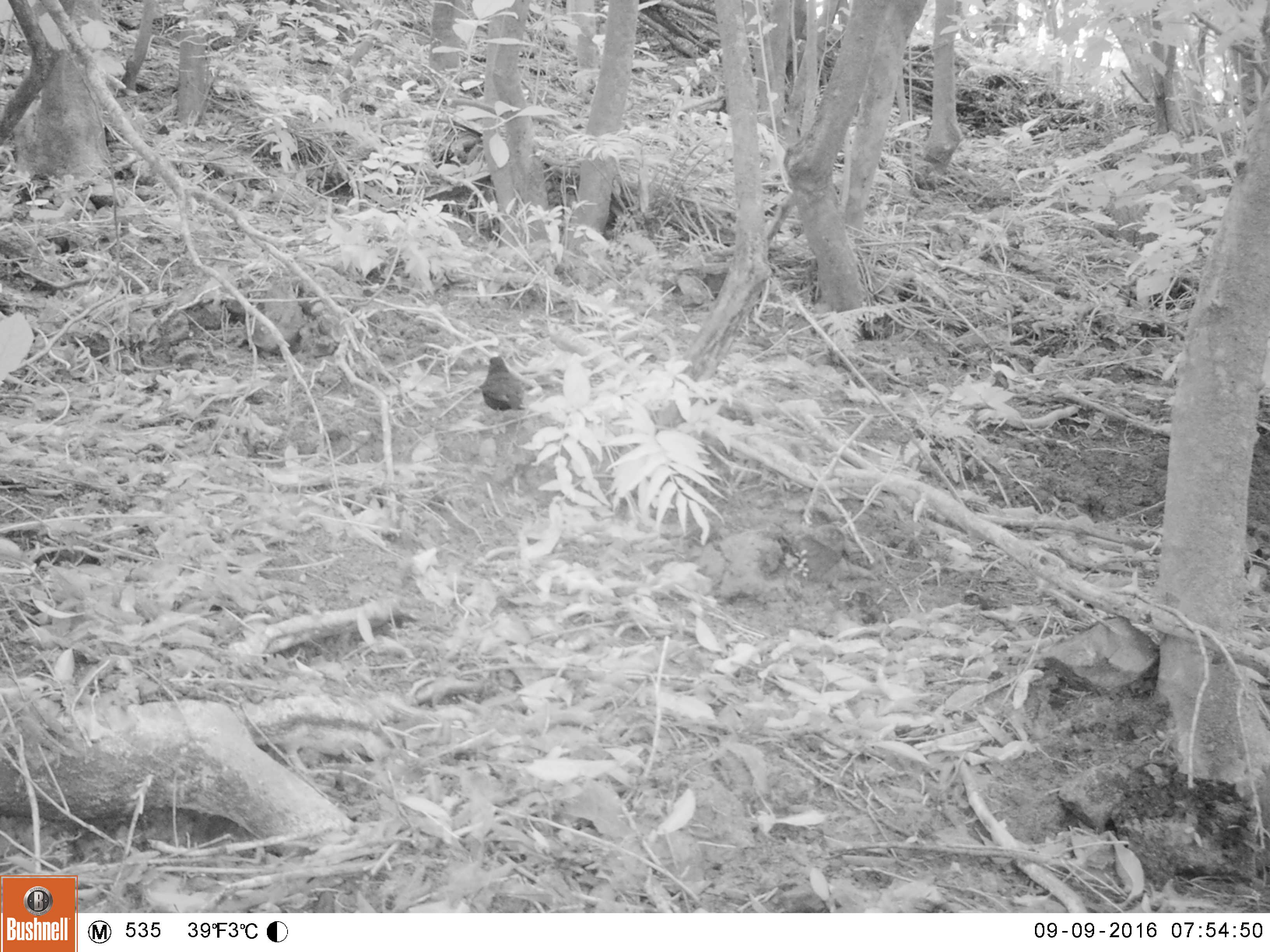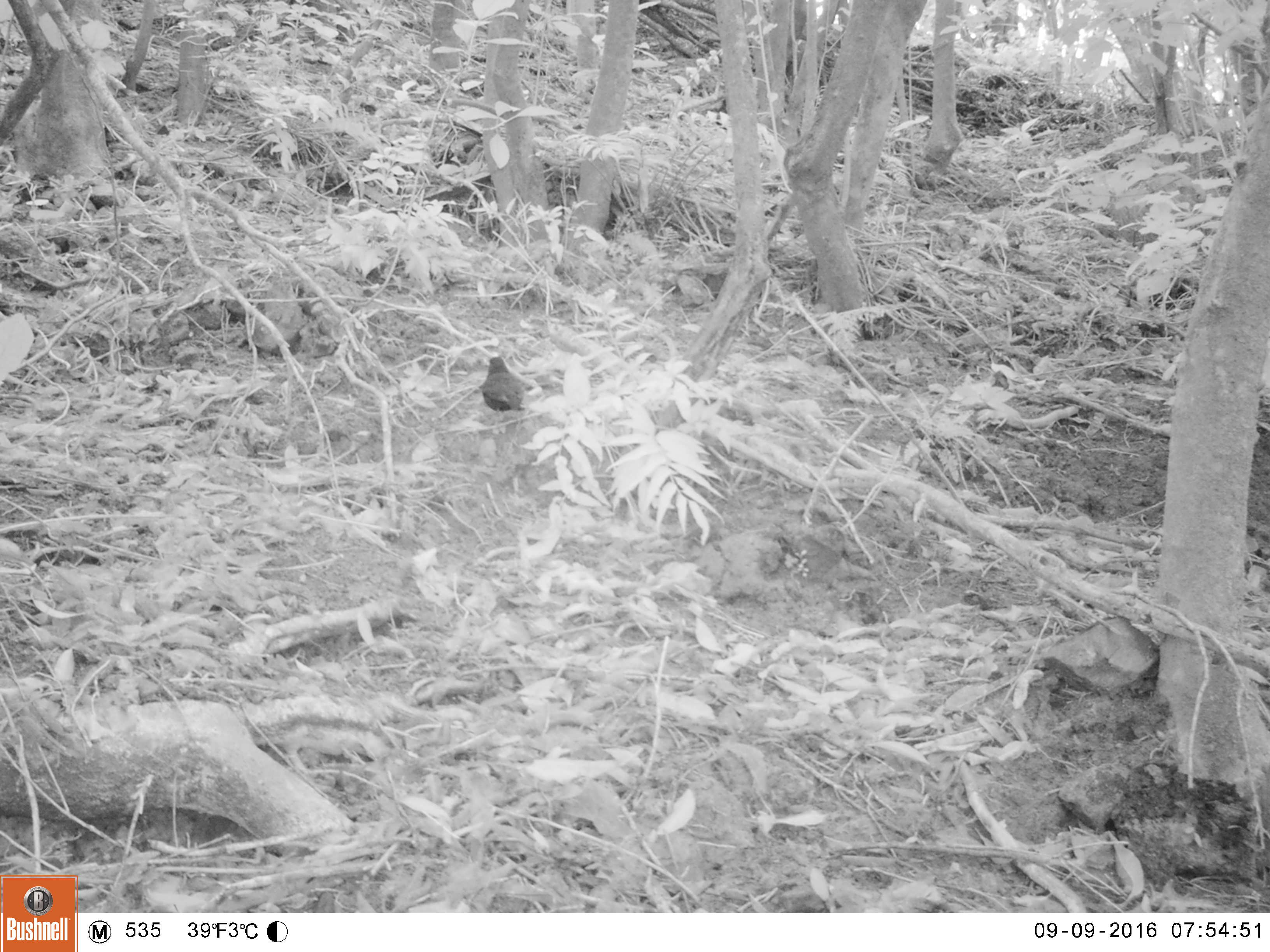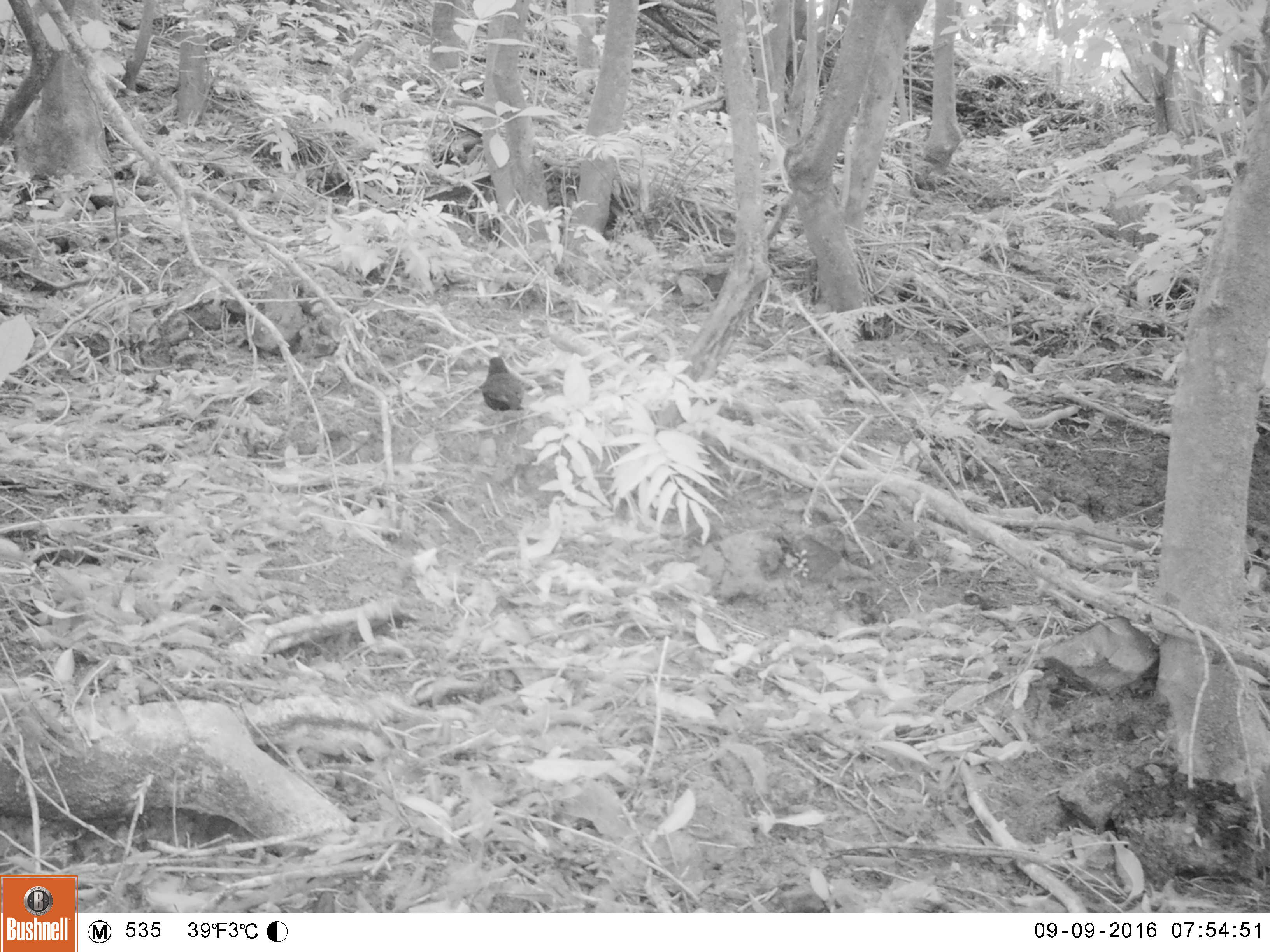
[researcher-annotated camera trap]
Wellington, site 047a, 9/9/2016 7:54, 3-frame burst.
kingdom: Animalia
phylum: Chordata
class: Aves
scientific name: Aves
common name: bird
Bird (Aves).